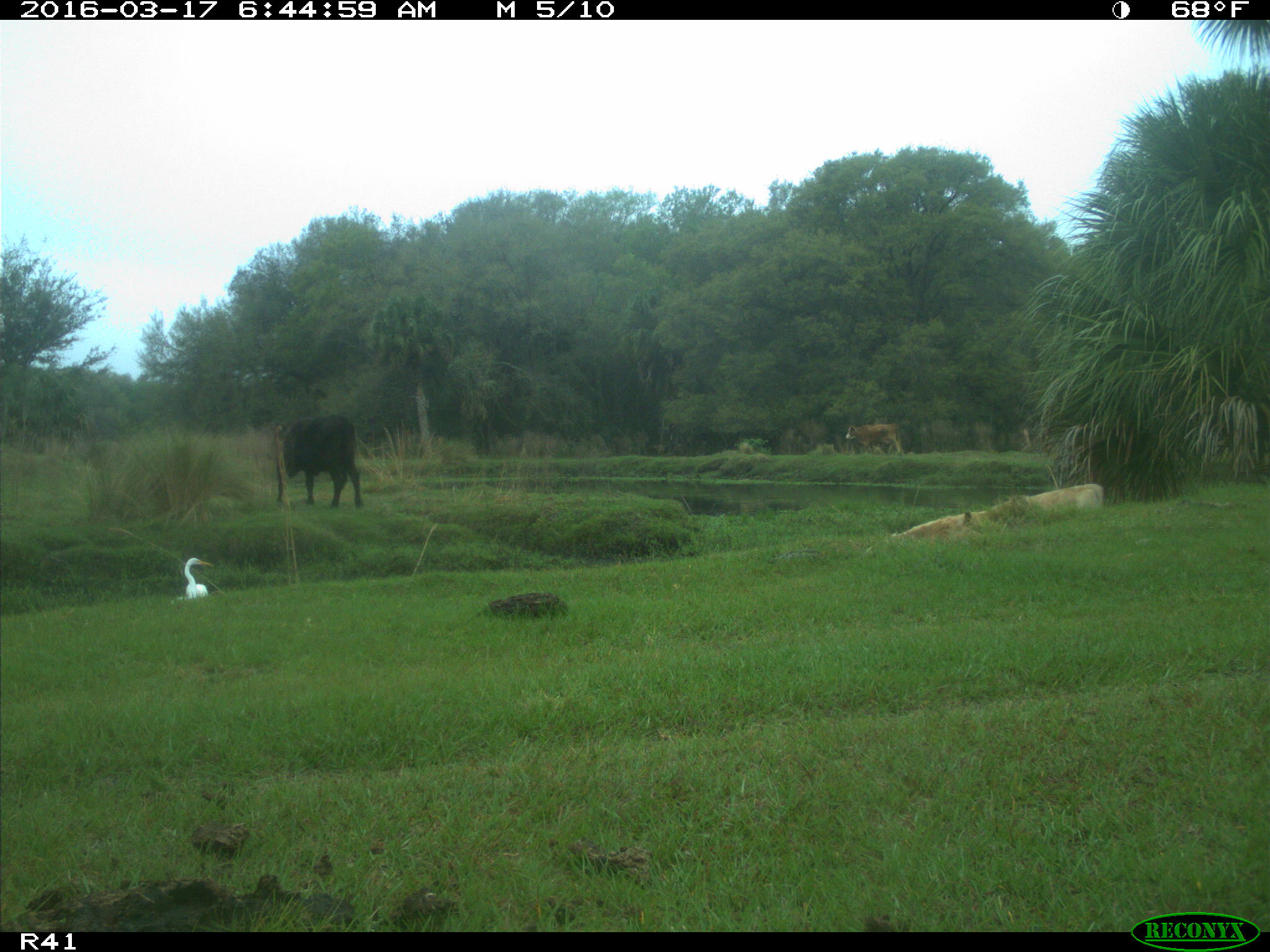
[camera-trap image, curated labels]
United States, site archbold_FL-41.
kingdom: Animalia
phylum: Chordata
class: Mammalia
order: Artiodactyla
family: Bovidae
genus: Bos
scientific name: Bos taurus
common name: domestic cow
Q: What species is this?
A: Bos taurus (domestic cow).